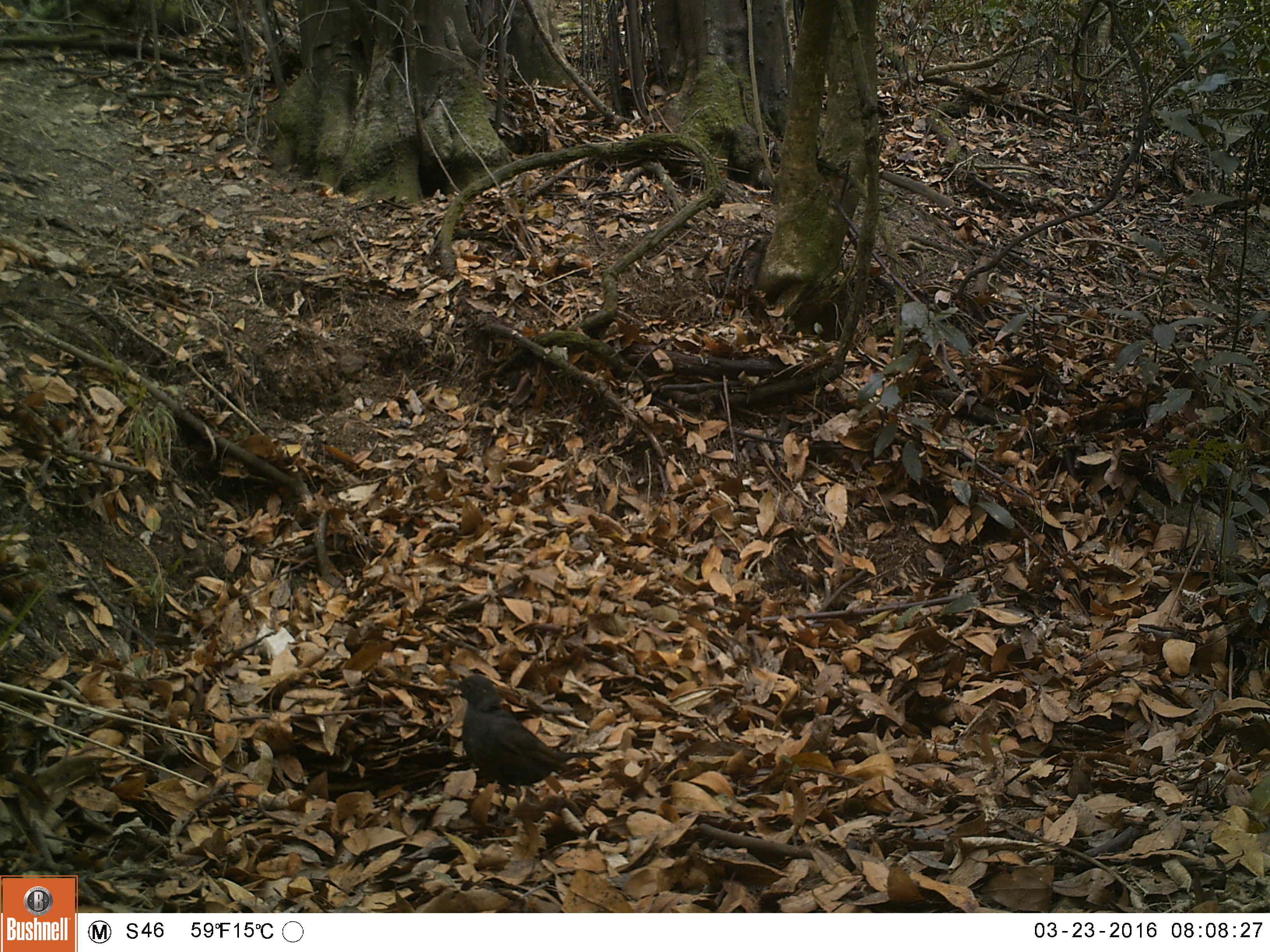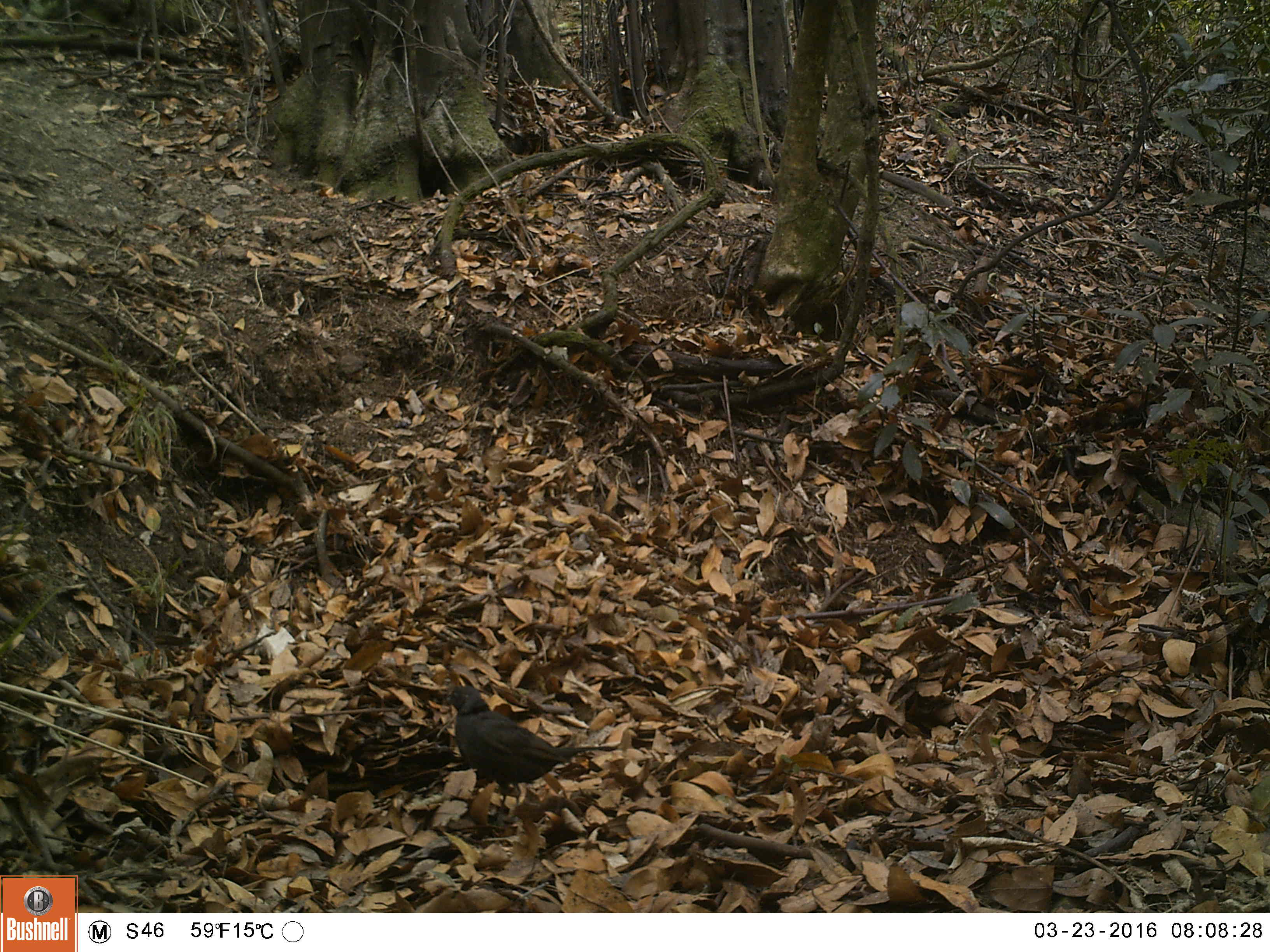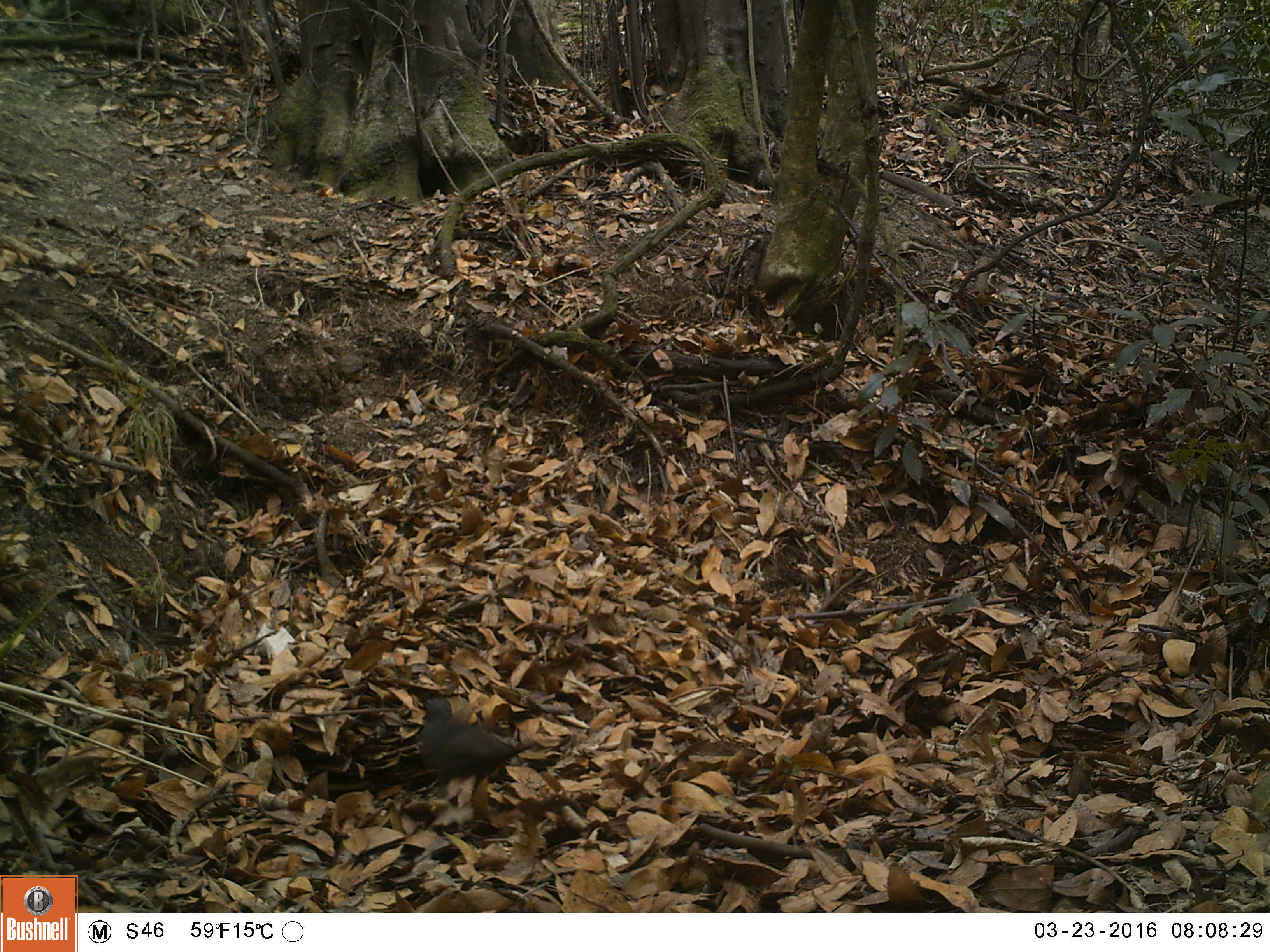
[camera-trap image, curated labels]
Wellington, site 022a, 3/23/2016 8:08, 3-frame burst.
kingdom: Animalia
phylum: Chordata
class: Aves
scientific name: Aves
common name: bird